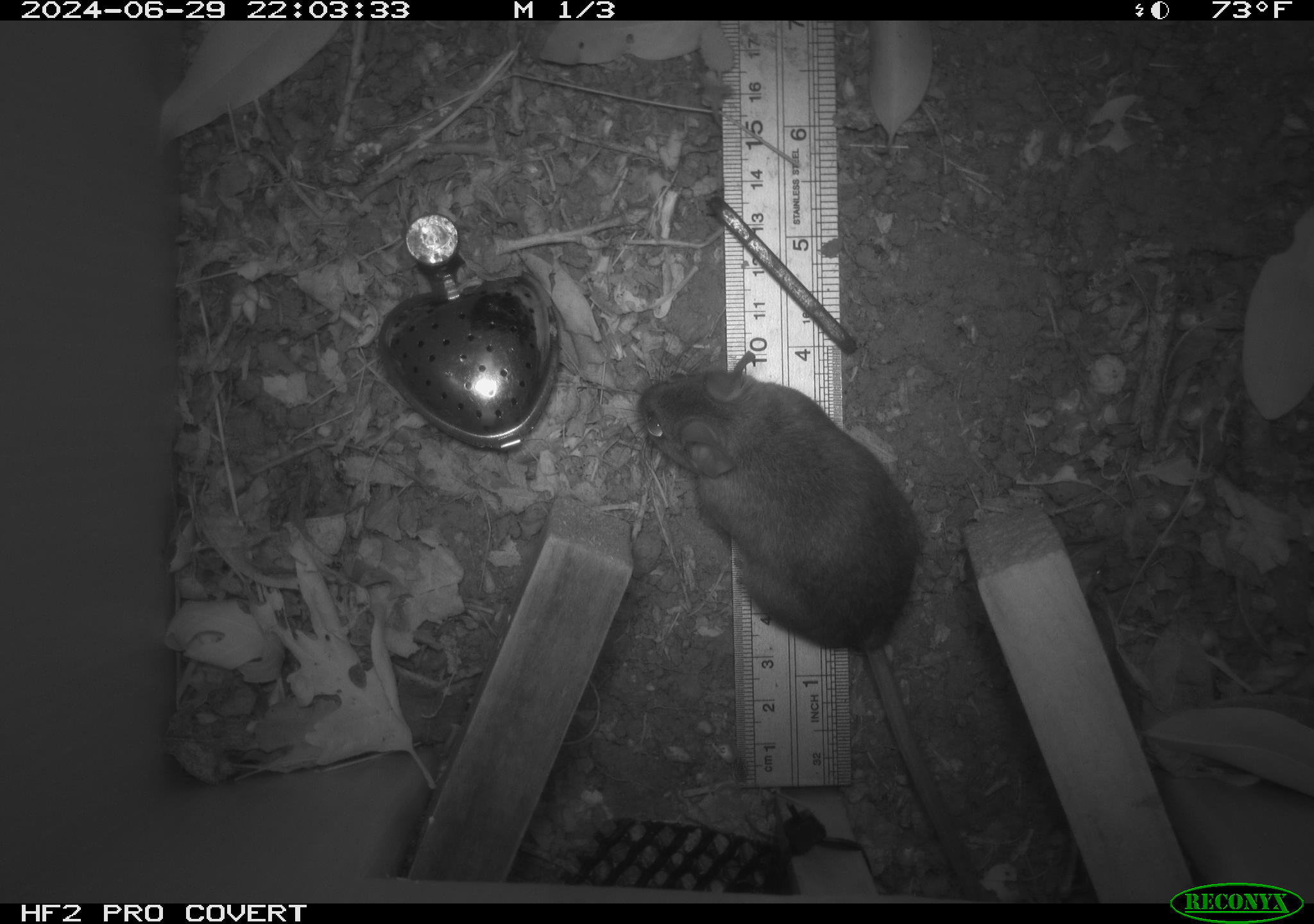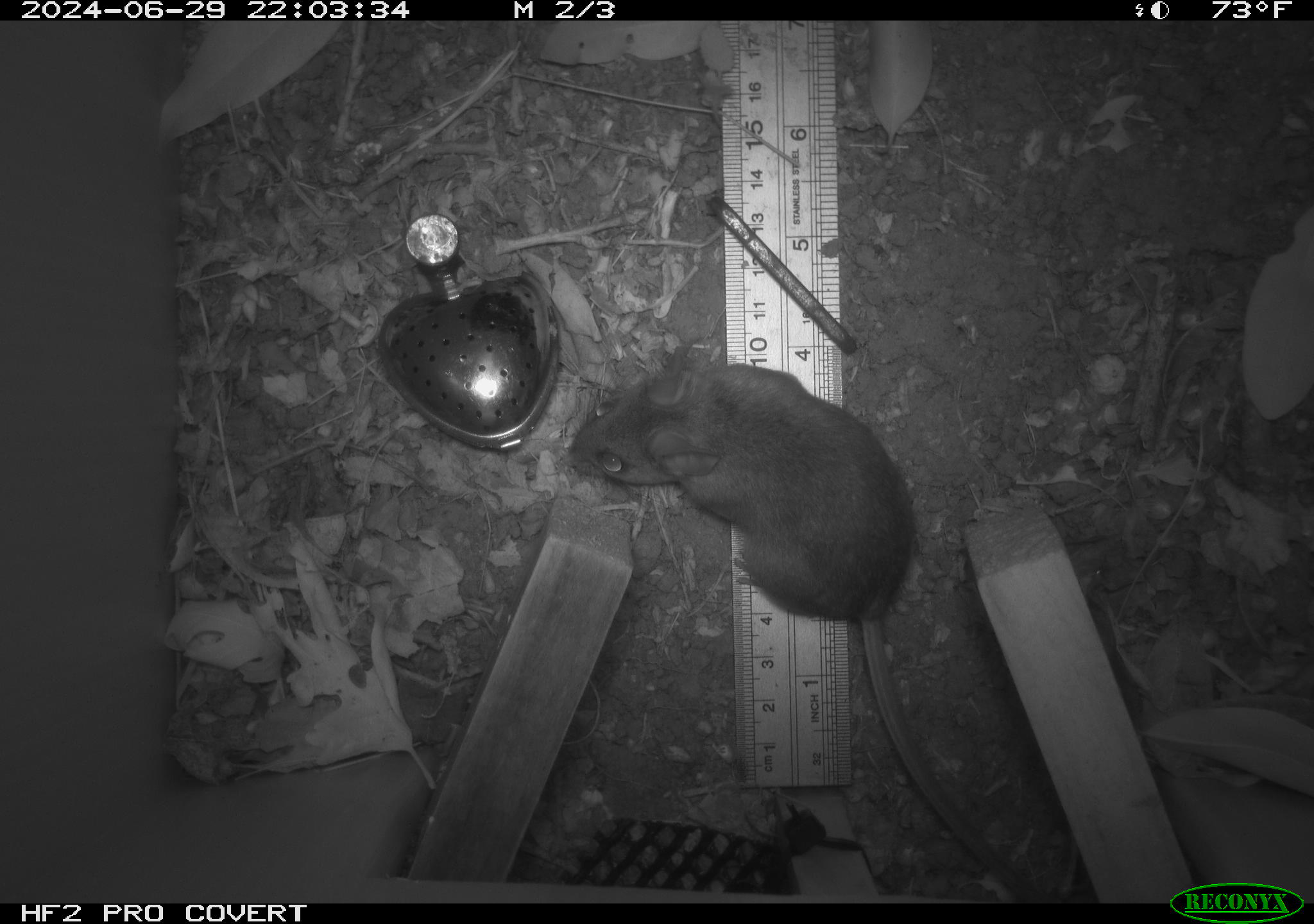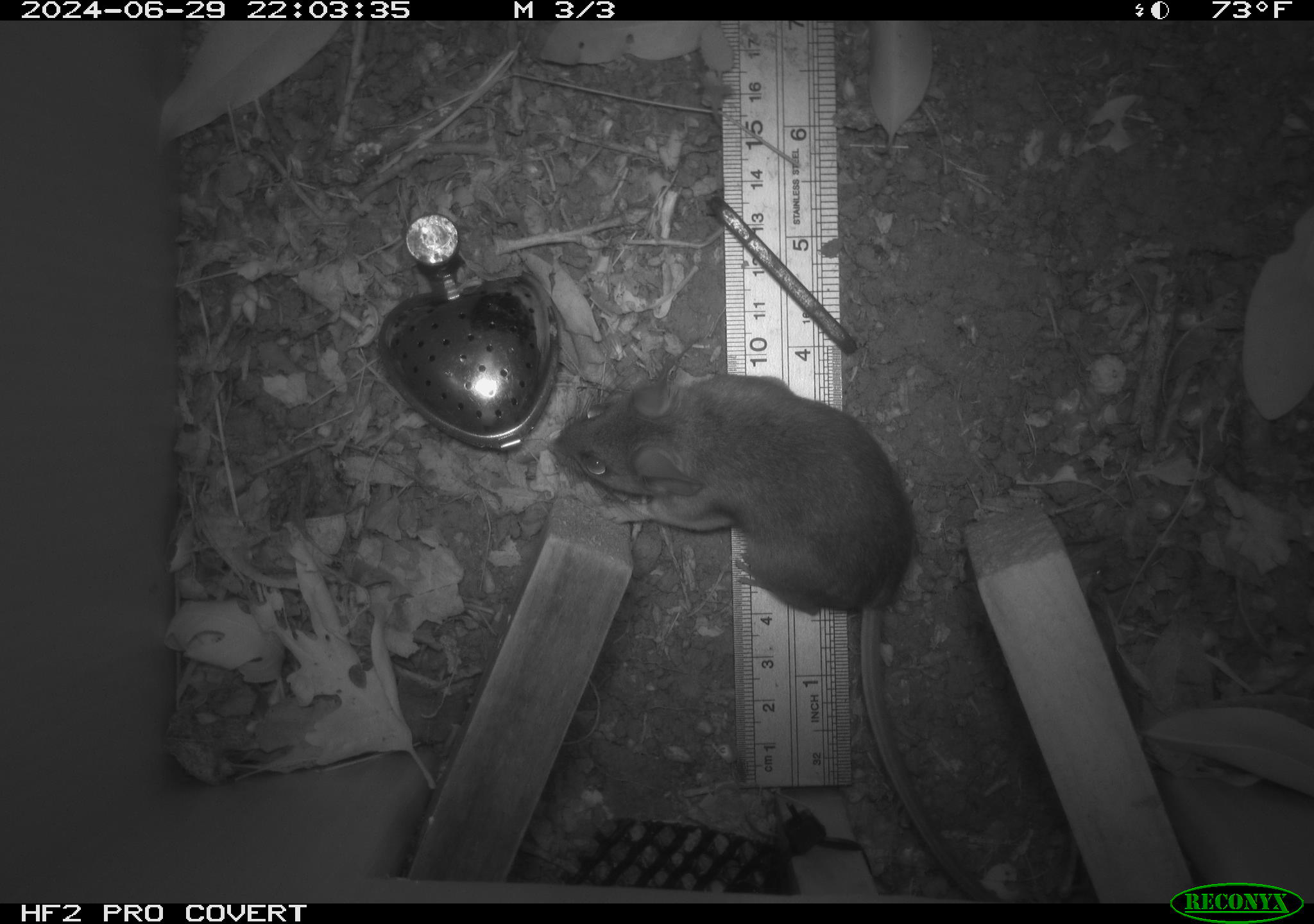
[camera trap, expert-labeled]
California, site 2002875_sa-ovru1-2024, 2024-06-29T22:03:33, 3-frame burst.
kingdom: Animalia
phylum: Chordata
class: Mammalia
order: Rodentia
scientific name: Rodentia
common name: rodent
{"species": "rodent (Rodentia)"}